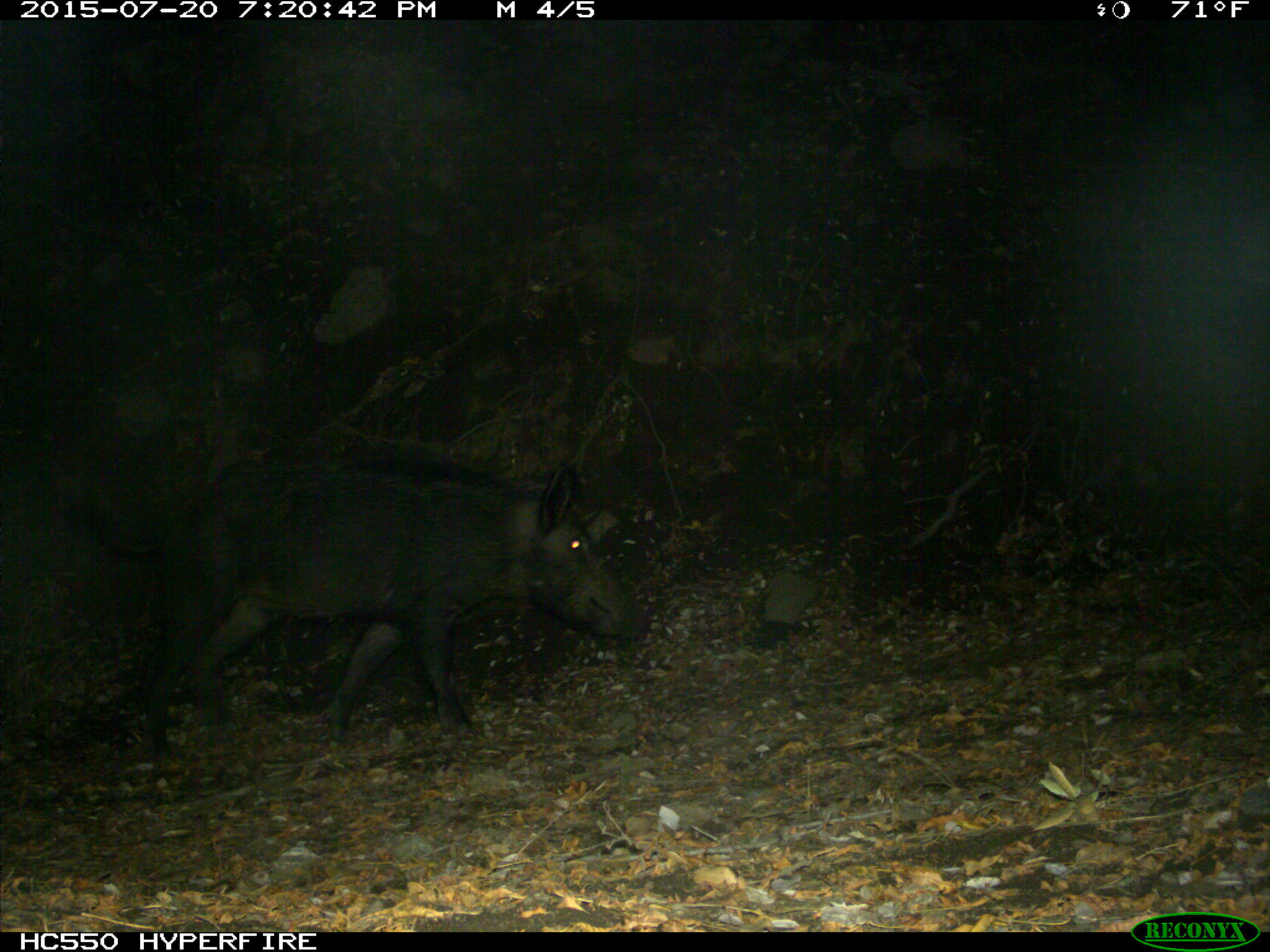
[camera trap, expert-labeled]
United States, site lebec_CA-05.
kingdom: Animalia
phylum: Chordata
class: Mammalia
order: Artiodactyla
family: Suidae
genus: Sus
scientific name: Sus scrofa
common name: wild boar